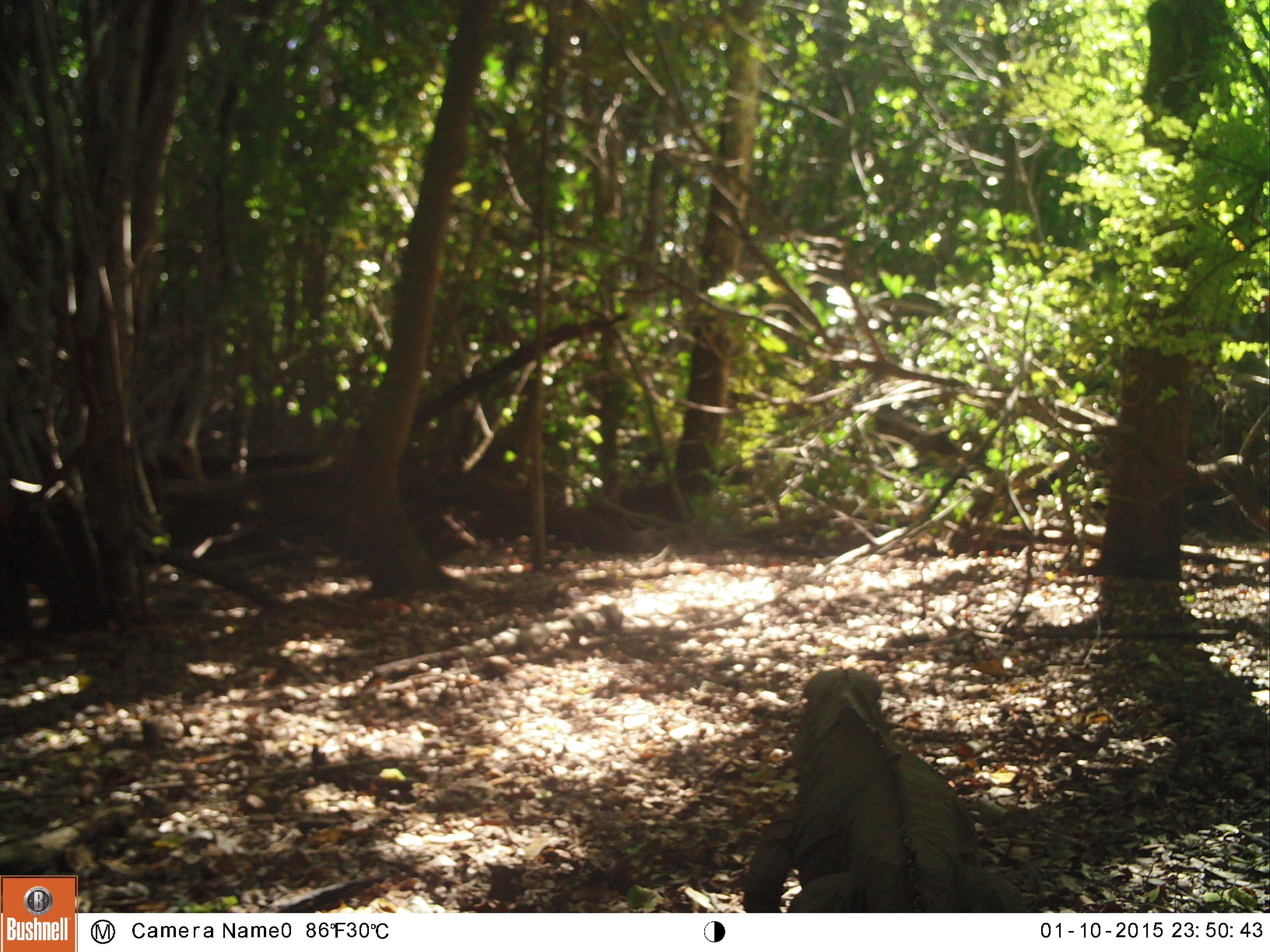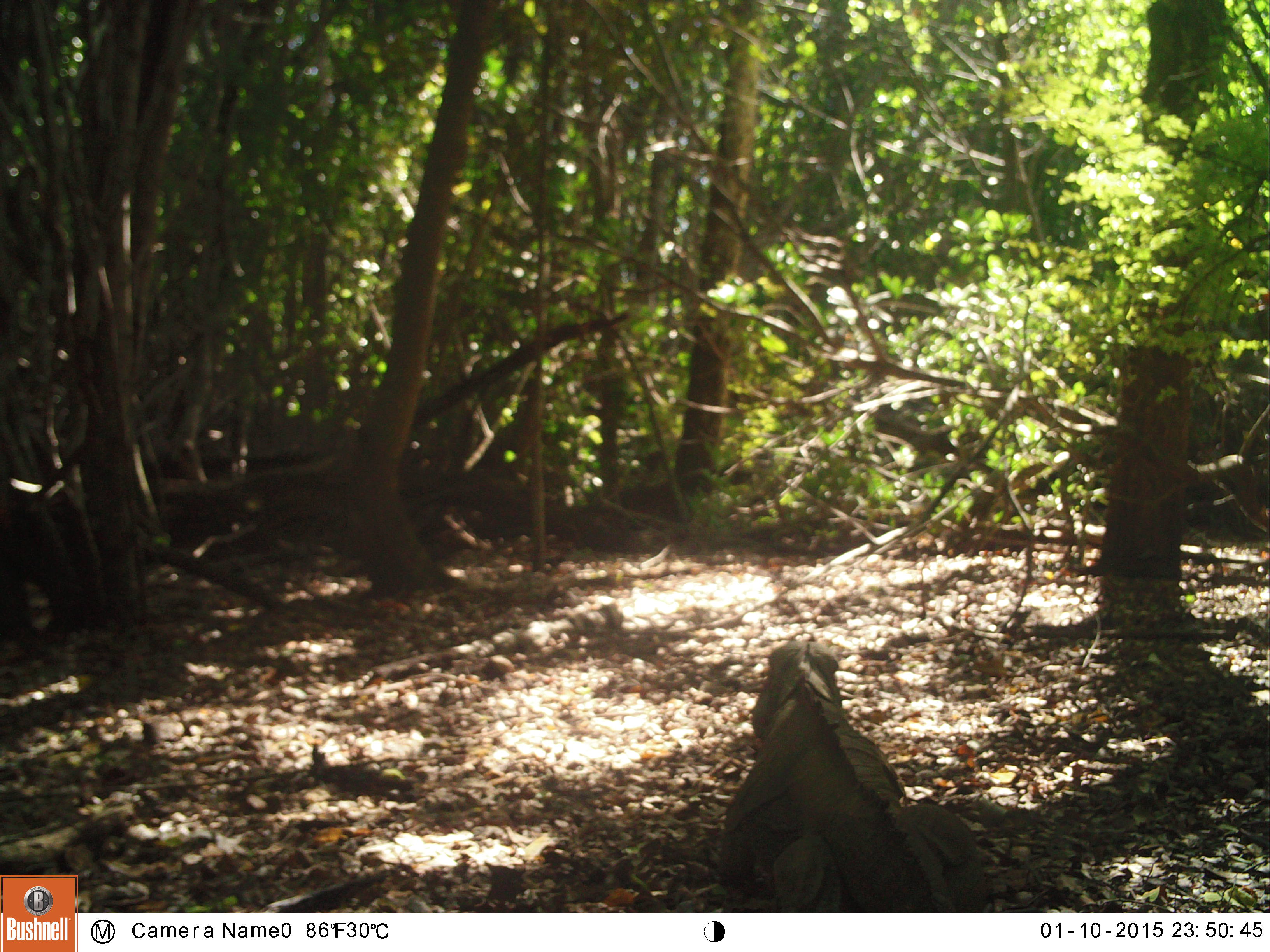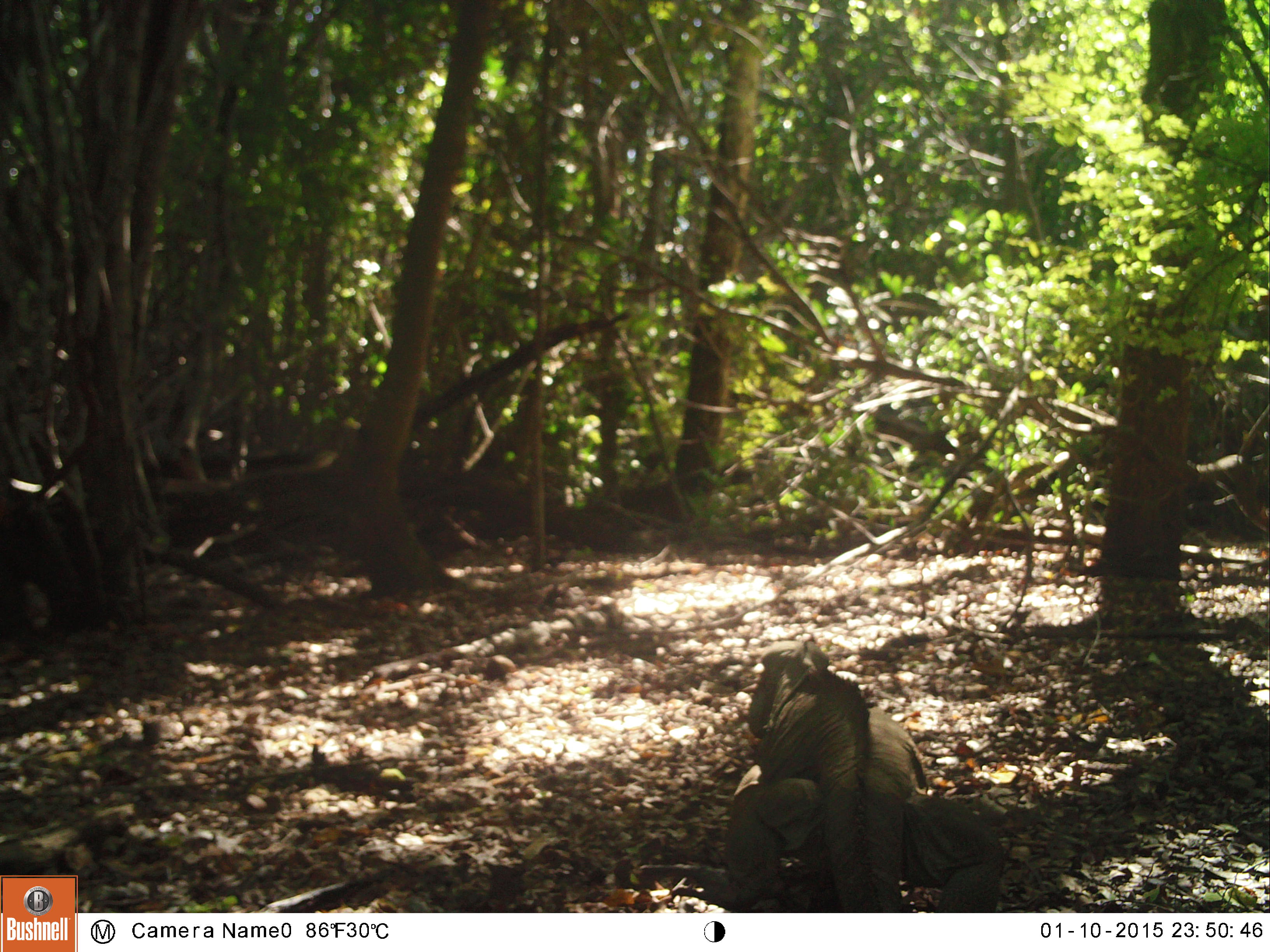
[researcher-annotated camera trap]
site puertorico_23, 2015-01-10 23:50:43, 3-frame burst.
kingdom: Animalia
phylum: Chordata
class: Reptilia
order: Squamata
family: Iguanidae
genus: Iguana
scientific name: Iguana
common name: typical iguanas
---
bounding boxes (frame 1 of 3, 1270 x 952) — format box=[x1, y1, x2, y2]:
iguana: box=[733, 667, 1031, 913]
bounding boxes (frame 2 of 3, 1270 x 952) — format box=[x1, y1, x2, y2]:
iguana: box=[706, 643, 988, 910]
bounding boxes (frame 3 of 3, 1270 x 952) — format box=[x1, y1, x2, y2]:
iguana: box=[718, 637, 1002, 911]